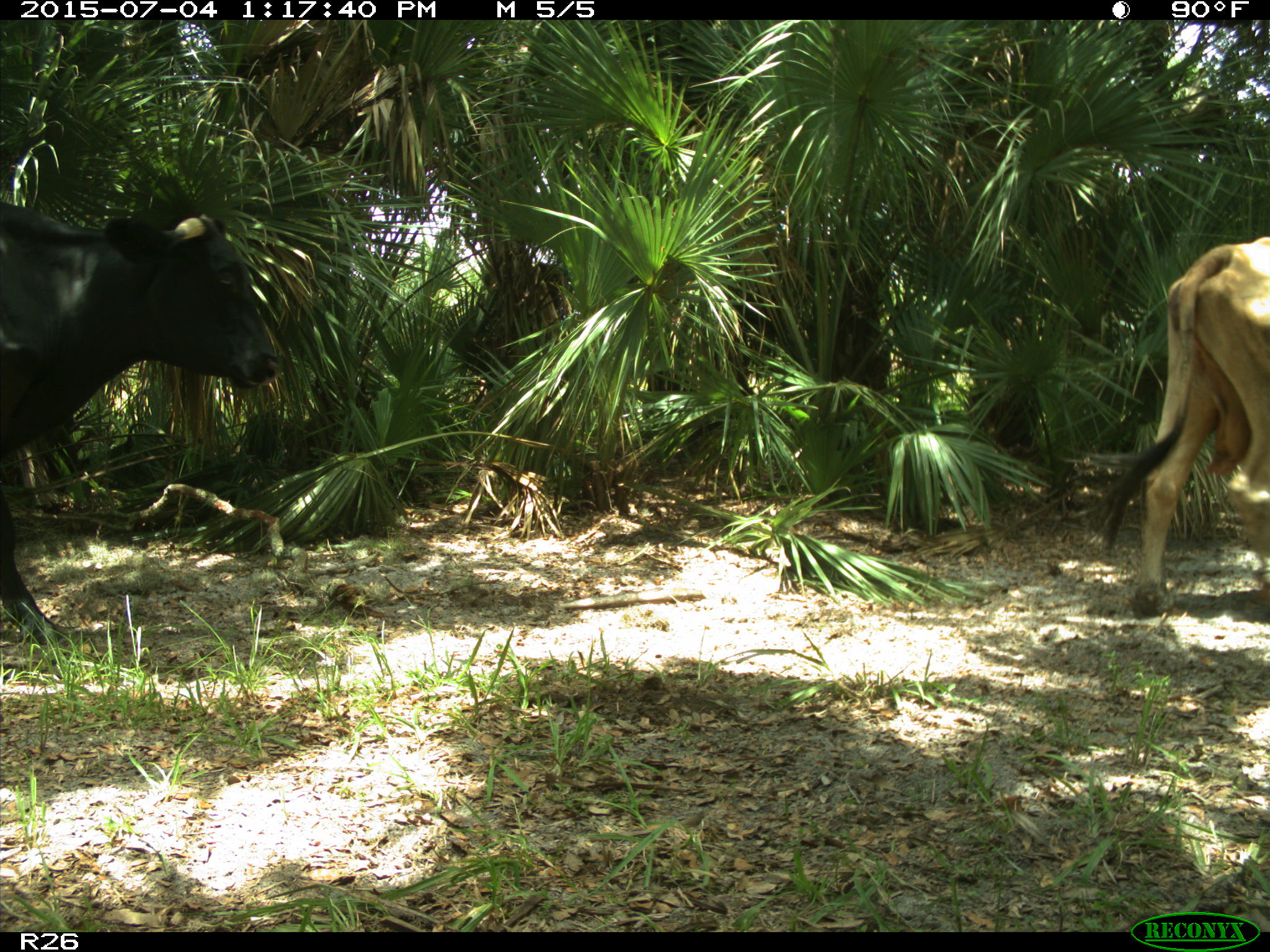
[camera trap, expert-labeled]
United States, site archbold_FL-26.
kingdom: Animalia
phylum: Chordata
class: Mammalia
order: Artiodactyla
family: Bovidae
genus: Bos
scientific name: Bos taurus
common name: domestic cow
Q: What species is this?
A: Bos taurus (domestic cow).